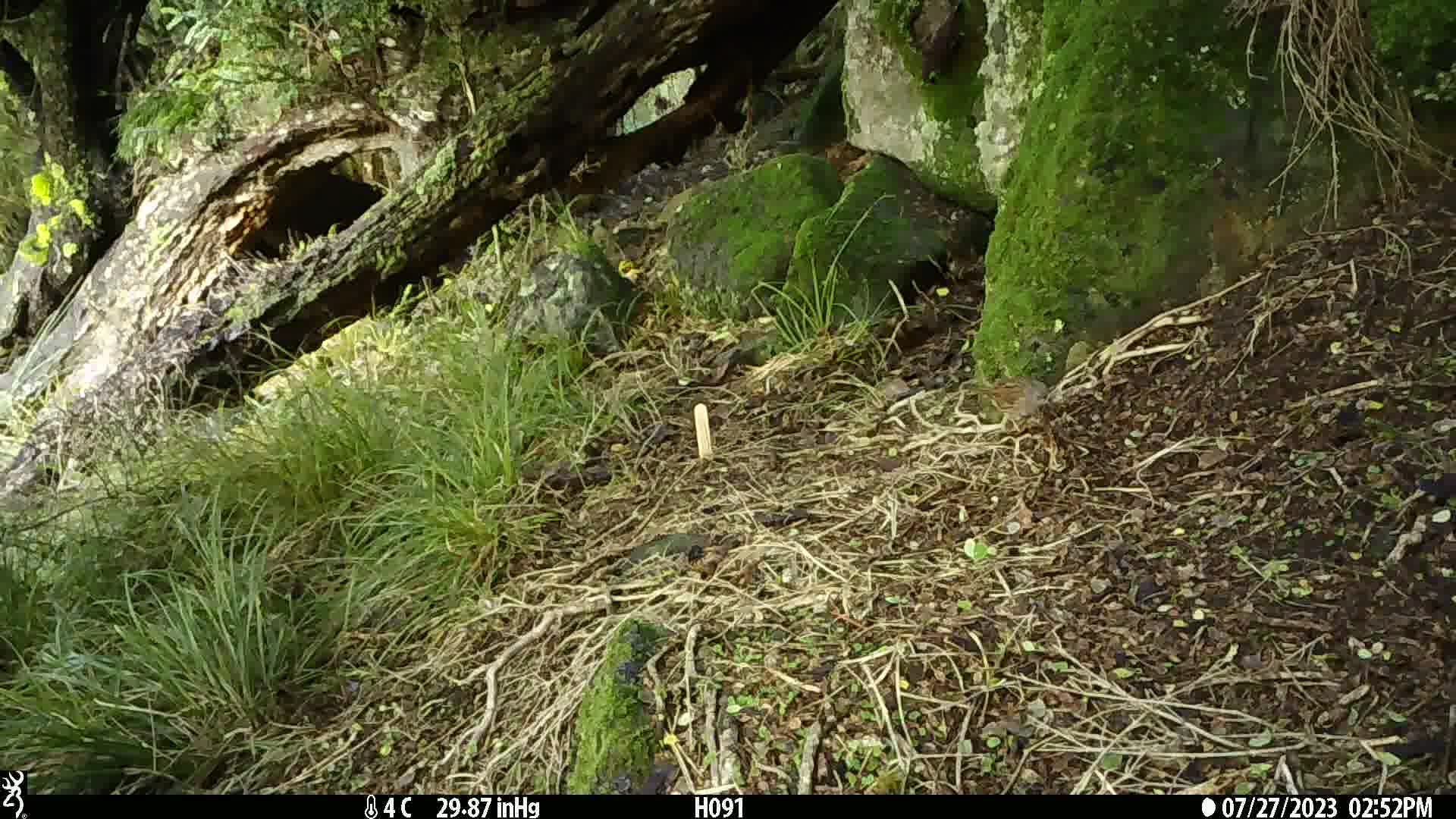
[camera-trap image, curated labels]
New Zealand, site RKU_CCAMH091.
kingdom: Animalia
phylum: Chordata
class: Aves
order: Passeriformes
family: Prunellidae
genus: Prunella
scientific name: Prunella modularis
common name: dunnock